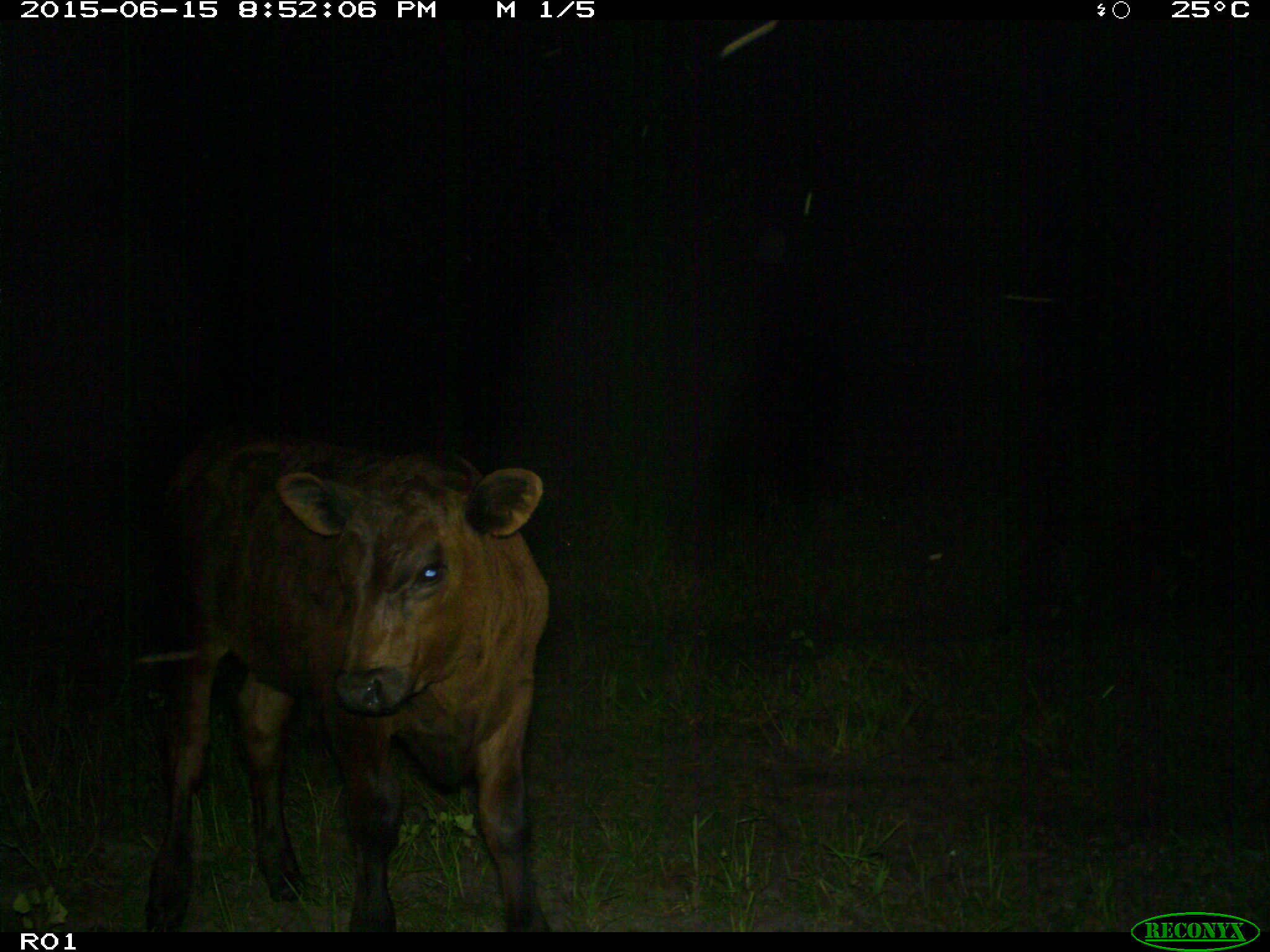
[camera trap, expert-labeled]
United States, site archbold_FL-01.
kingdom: Animalia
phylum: Chordata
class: Mammalia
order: Artiodactyla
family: Bovidae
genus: Bos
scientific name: Bos taurus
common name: domestic cow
Bos taurus (domestic cow).